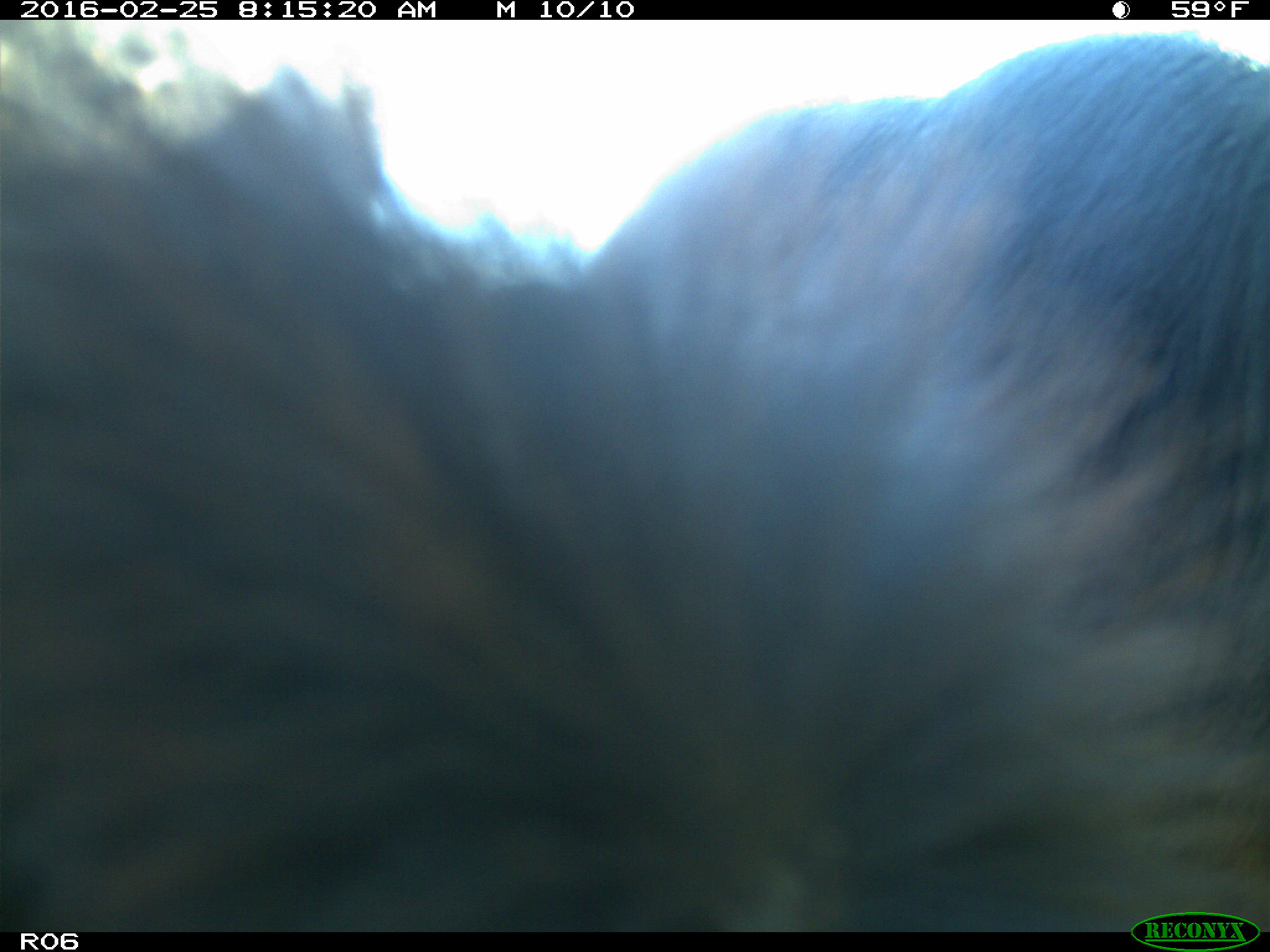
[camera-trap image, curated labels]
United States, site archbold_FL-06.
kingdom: Animalia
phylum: Chordata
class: Mammalia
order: Artiodactyla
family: Bovidae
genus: Bos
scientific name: Bos taurus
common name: domestic cow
Bos taurus (domestic cow).